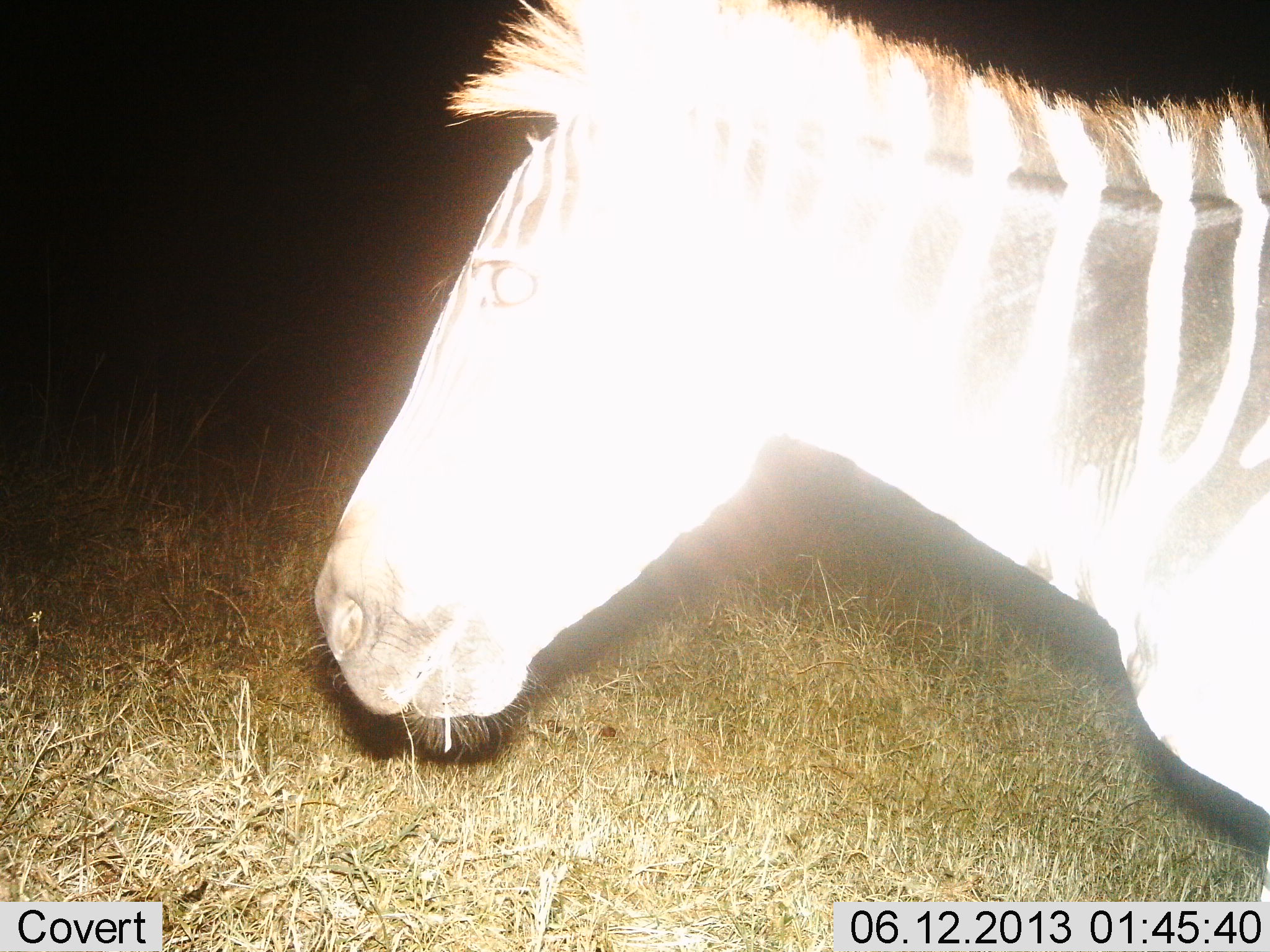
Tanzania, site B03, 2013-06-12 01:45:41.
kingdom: Animalia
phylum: Chordata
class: Mammalia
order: Perissodactyla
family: Equidae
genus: Equus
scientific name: Equus quagga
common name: plains zebra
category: zebra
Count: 1.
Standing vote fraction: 80%.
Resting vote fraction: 0%.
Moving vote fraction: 20%.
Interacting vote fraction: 0%.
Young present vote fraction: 0%.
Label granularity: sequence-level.